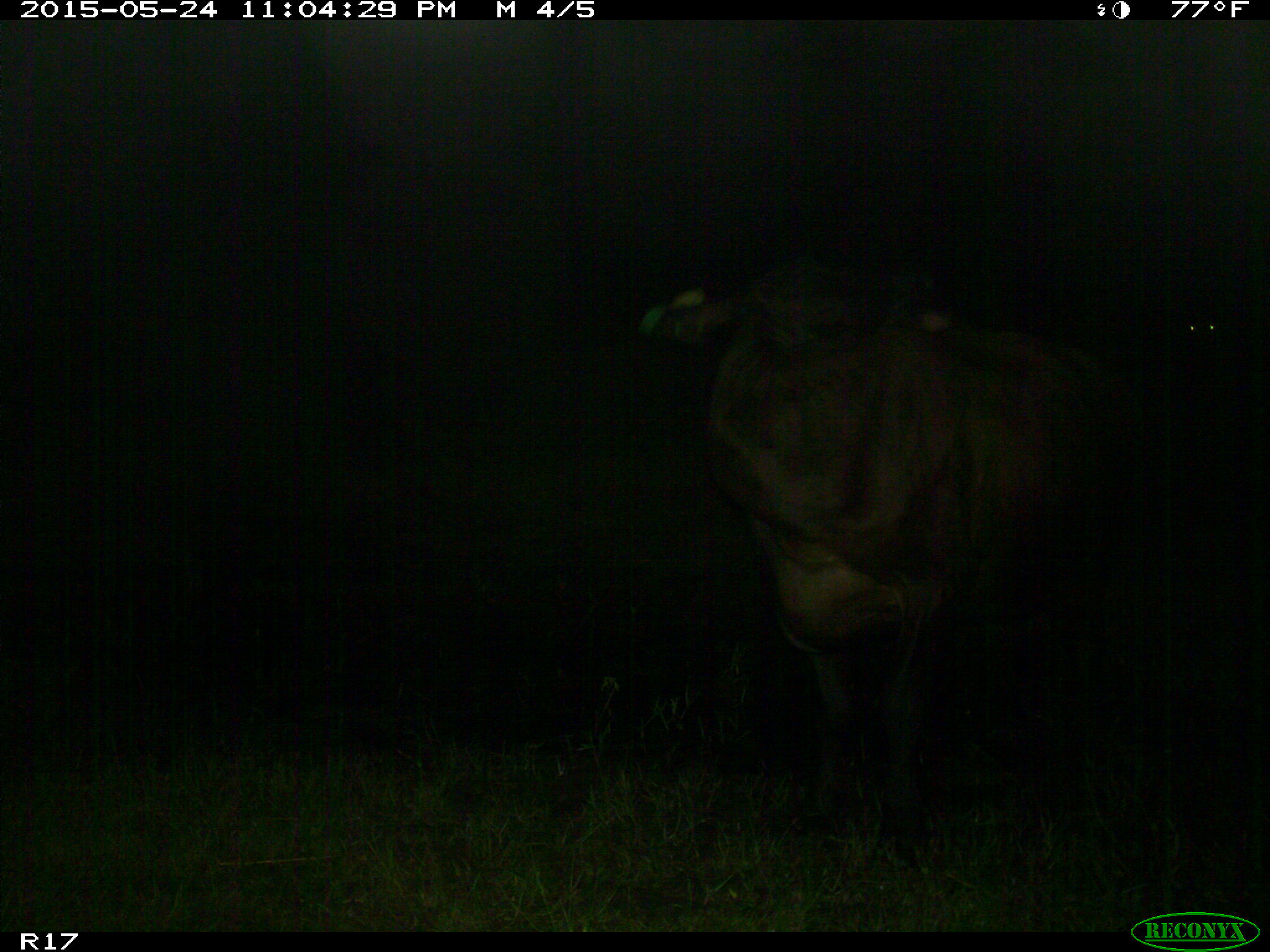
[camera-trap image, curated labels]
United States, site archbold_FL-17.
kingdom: Animalia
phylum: Chordata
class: Mammalia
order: Artiodactyla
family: Bovidae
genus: Bos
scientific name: Bos taurus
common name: domestic cow